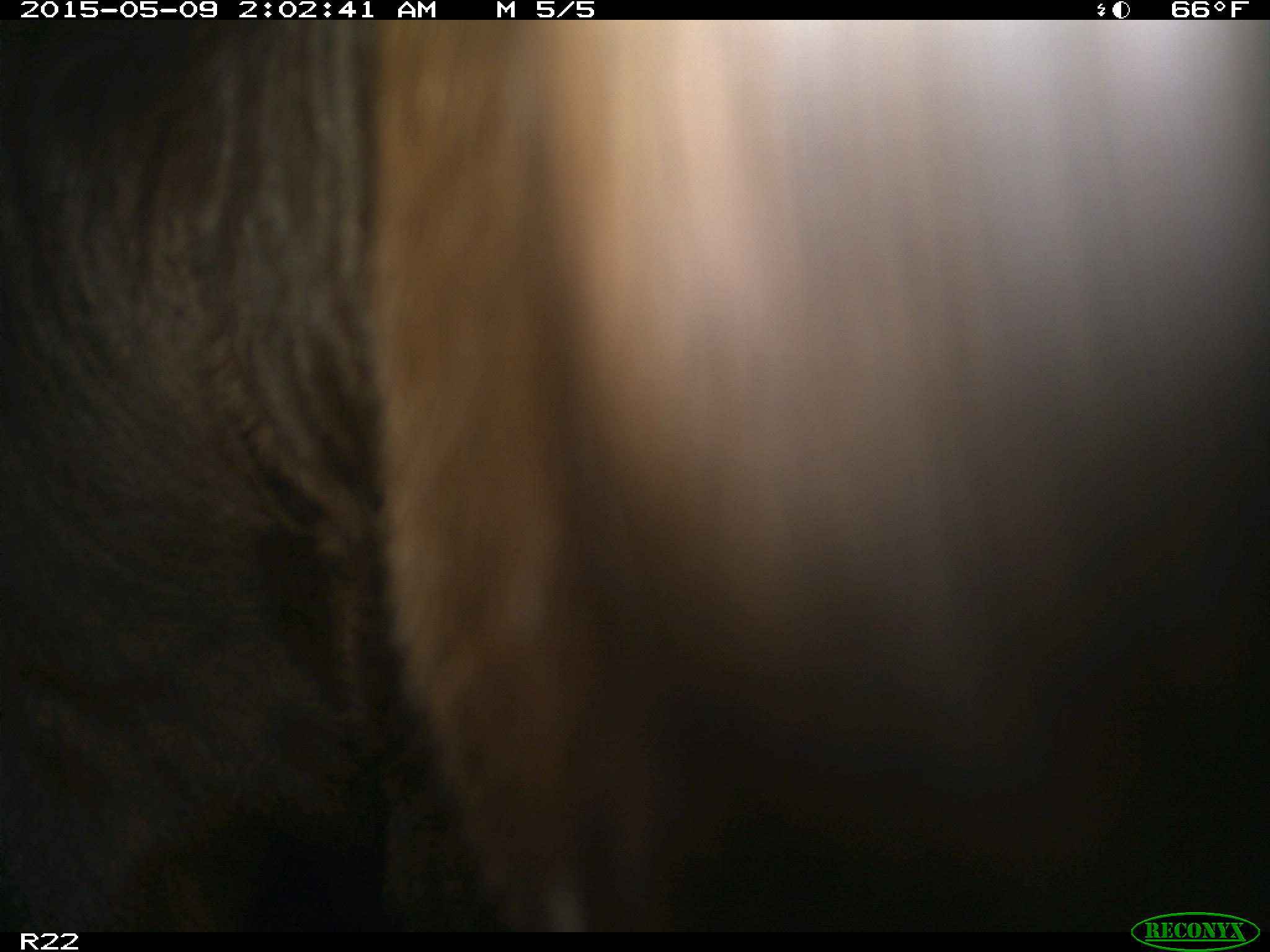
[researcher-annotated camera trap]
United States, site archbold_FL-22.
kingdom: Animalia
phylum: Chordata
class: Mammalia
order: Artiodactyla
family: Bovidae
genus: Bos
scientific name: Bos taurus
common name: domestic cow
Bos taurus (domestic cow).